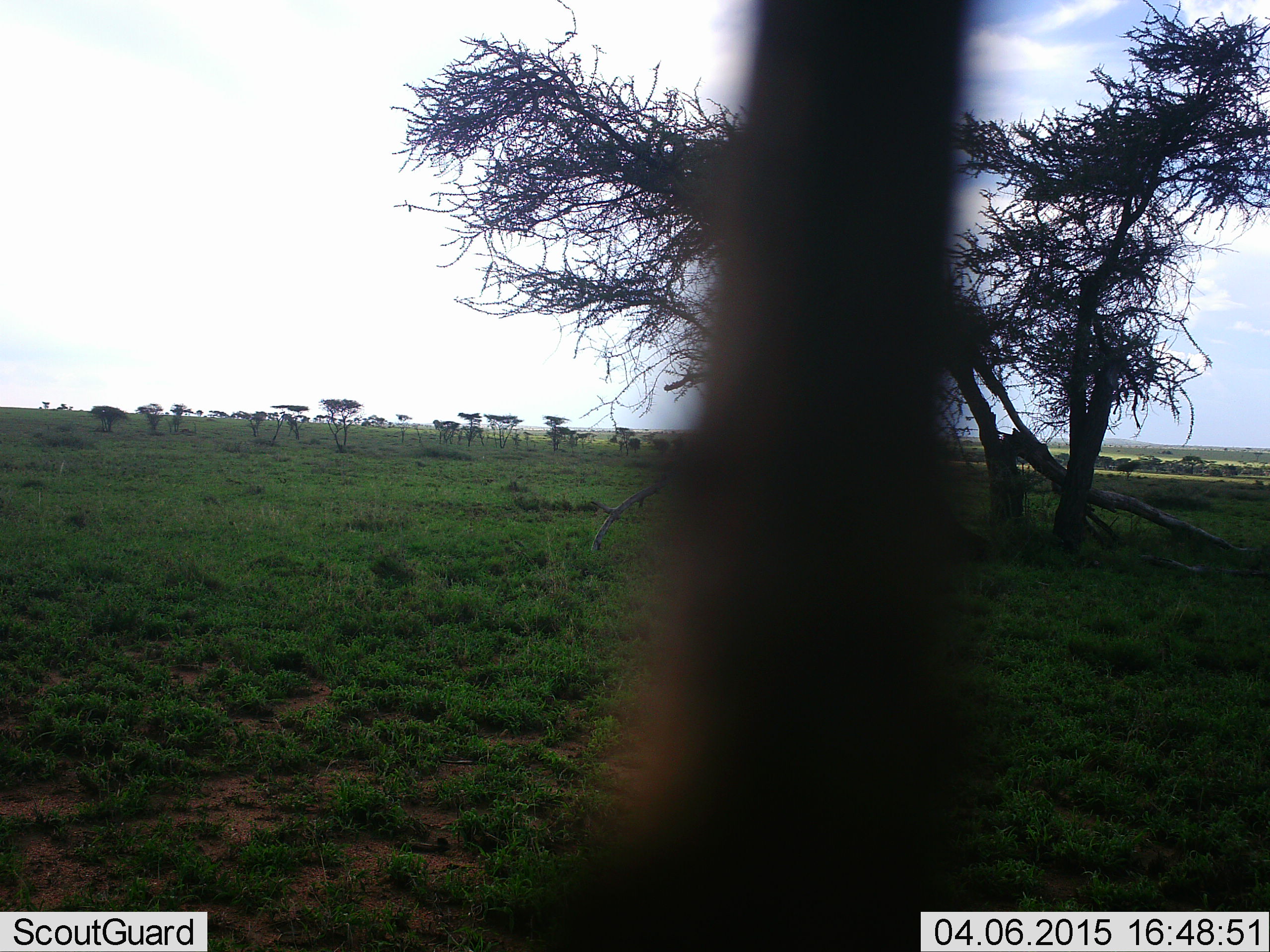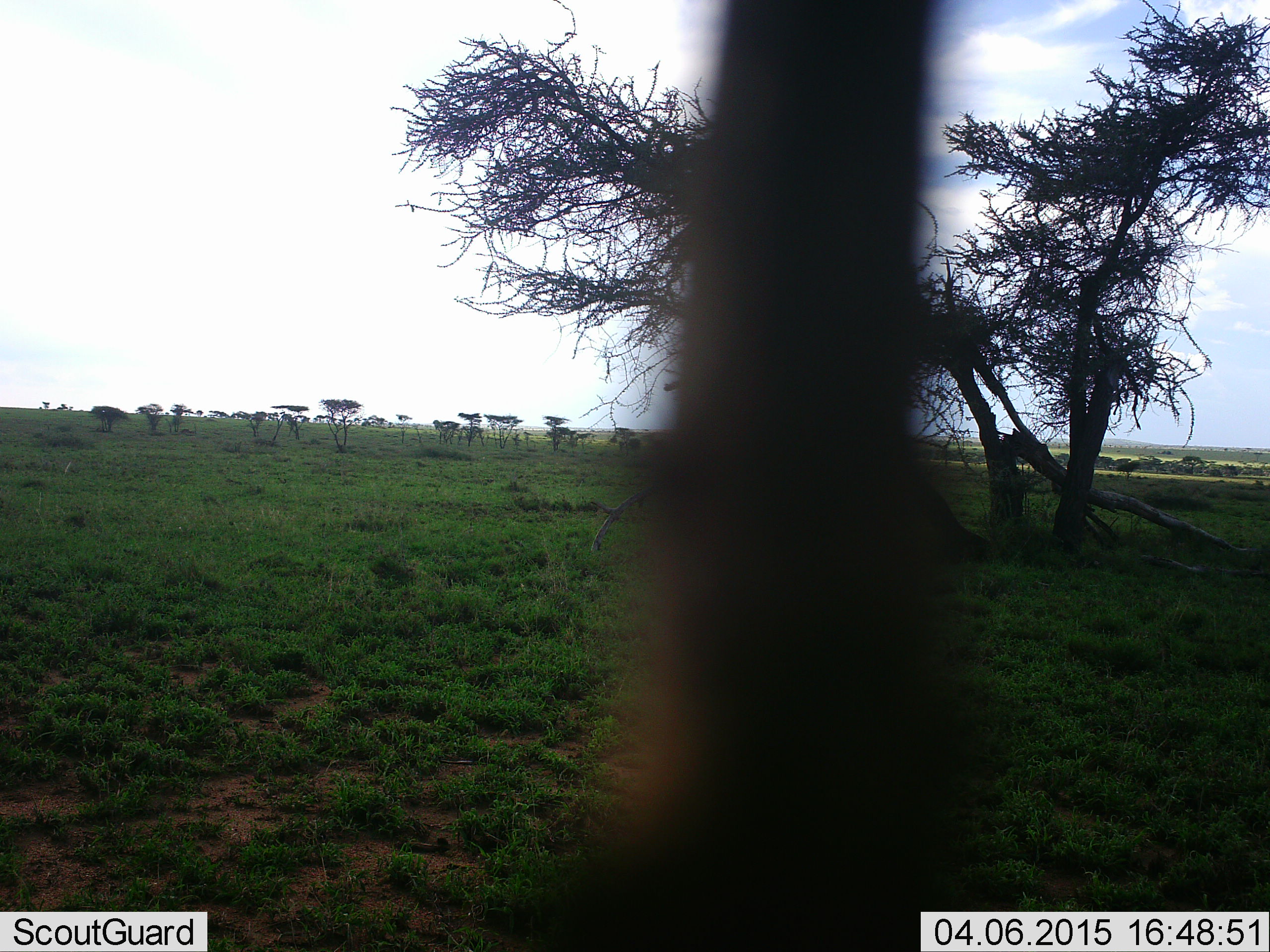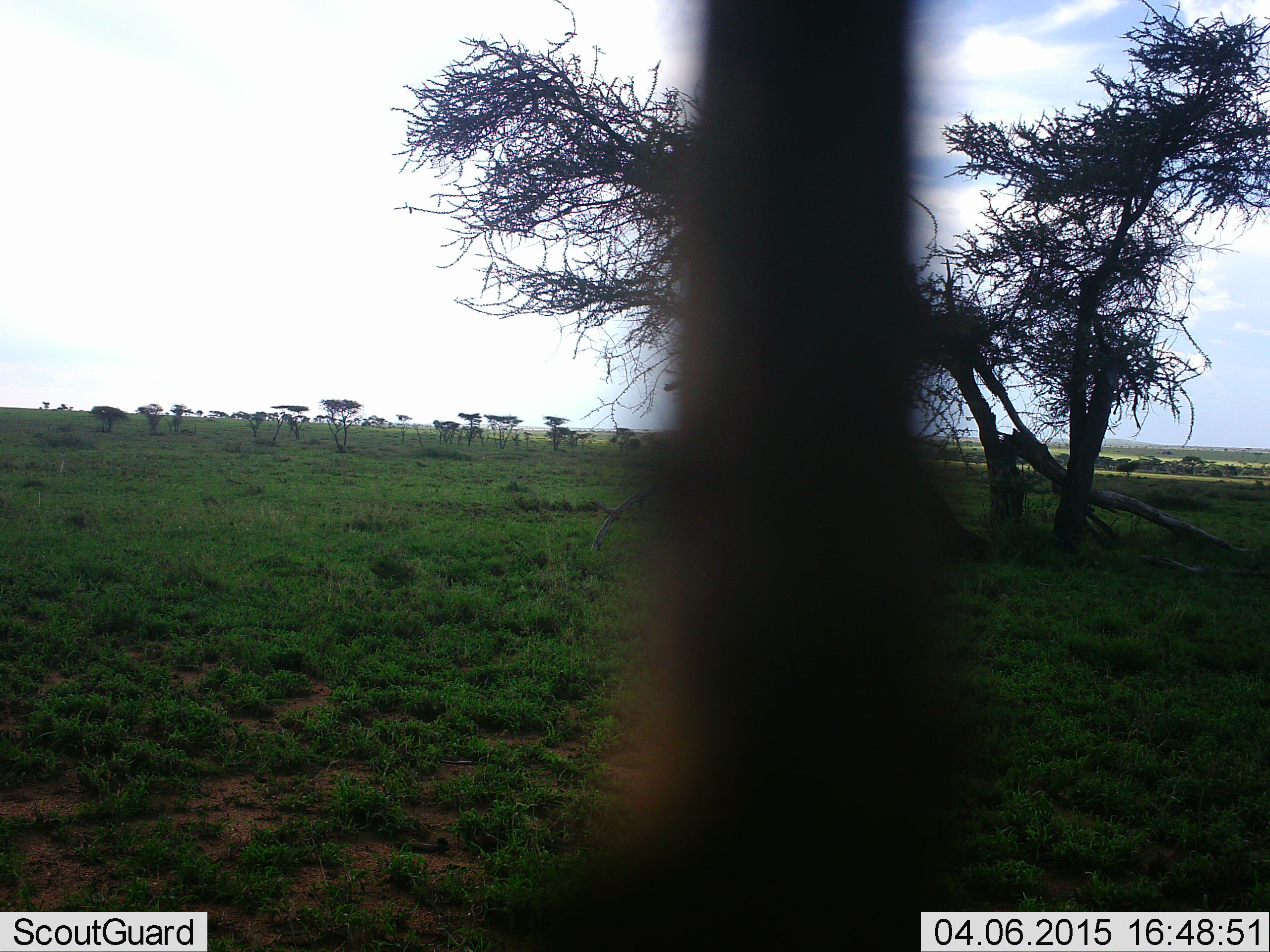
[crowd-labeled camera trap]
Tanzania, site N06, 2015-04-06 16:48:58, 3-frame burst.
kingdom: Animalia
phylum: Chordata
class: Aves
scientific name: Aves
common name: bird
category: otherbird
Otherbird (bird) (Aves), count 1. Behavior (volunteer vote fractions): standing 100%, resting 0%, moving 0%, interacting 0%. Young present (vote fraction): 0%. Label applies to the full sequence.